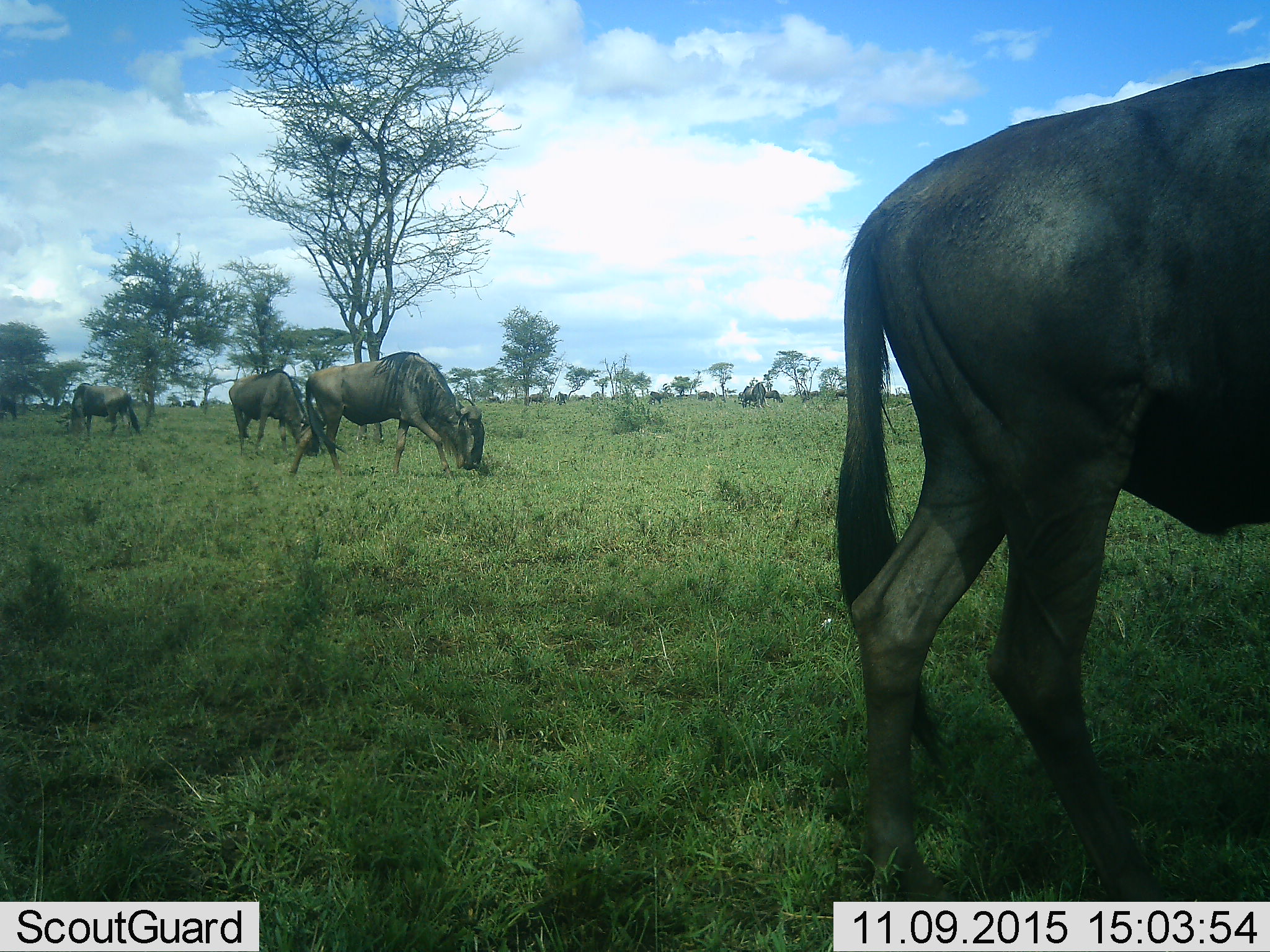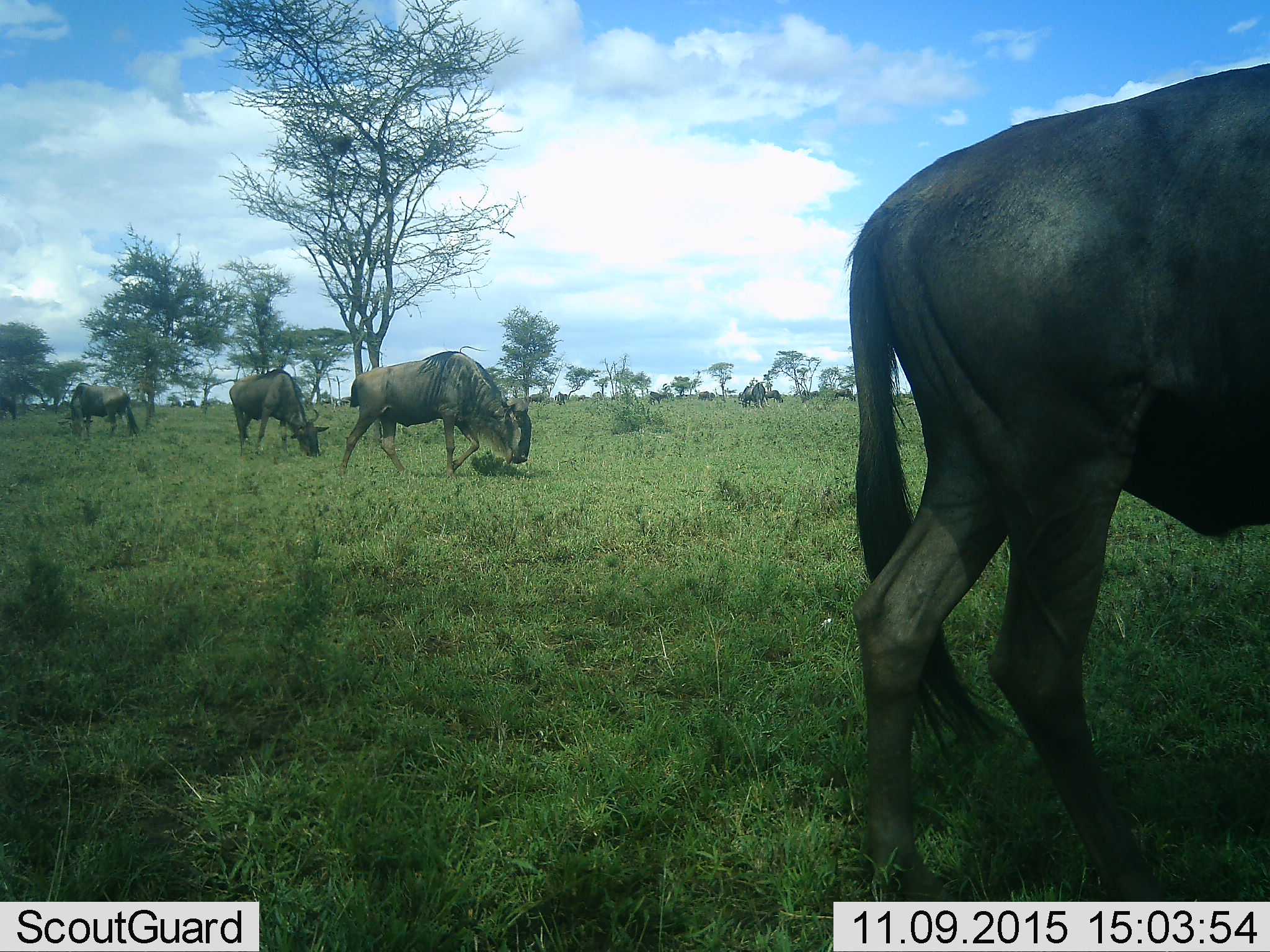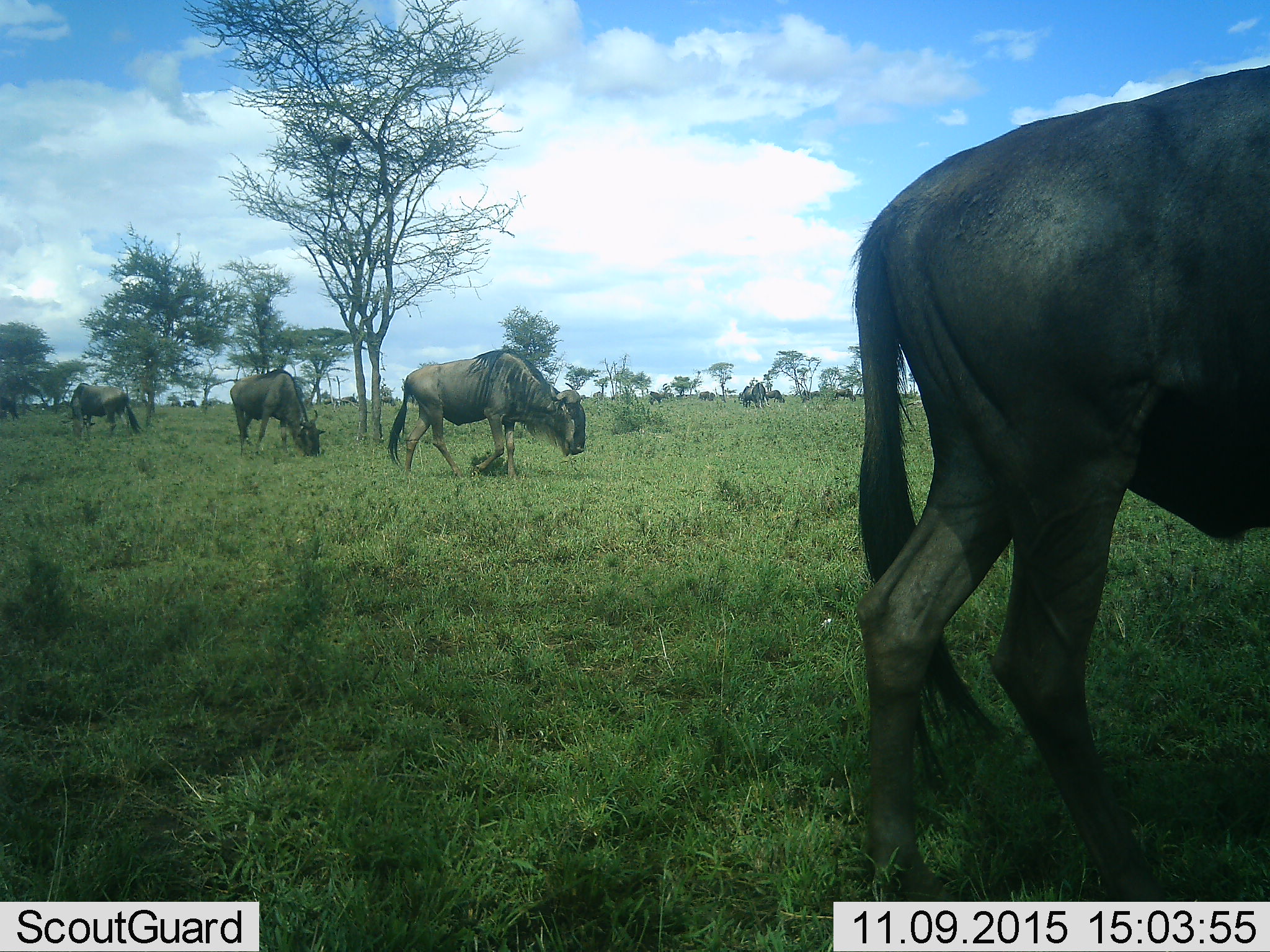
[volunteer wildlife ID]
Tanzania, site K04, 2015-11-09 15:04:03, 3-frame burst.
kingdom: Animalia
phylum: Chordata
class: Mammalia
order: Artiodactyla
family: Bovidae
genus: Connochaetes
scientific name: Connochaetes taurinus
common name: blue wildebeest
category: wildebeest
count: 11-50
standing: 56%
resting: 22%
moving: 67%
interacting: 33%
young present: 11%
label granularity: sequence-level